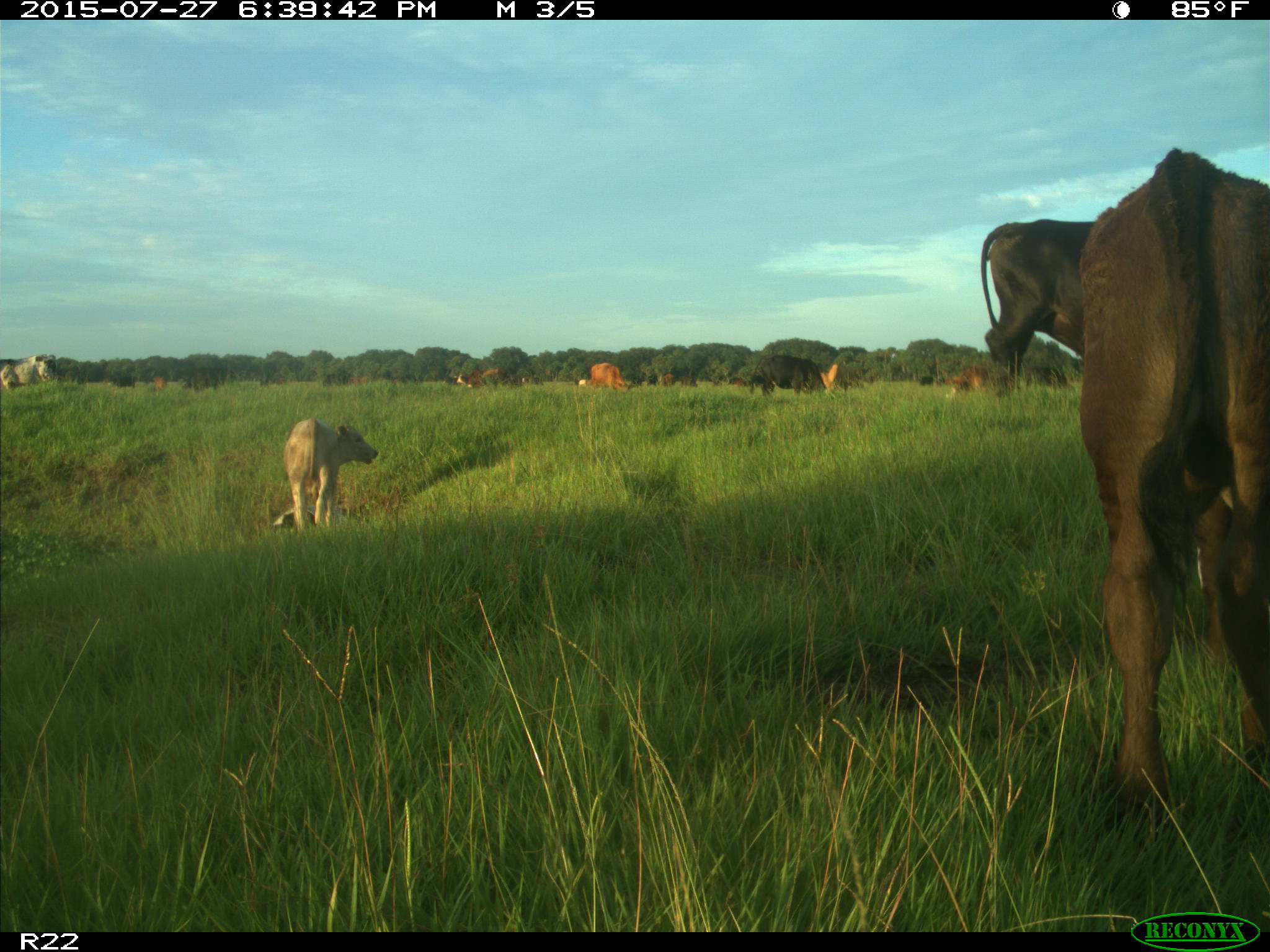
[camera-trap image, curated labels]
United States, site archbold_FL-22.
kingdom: Animalia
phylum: Chordata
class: Mammalia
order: Artiodactyla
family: Bovidae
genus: Bos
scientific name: Bos taurus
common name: domestic cow